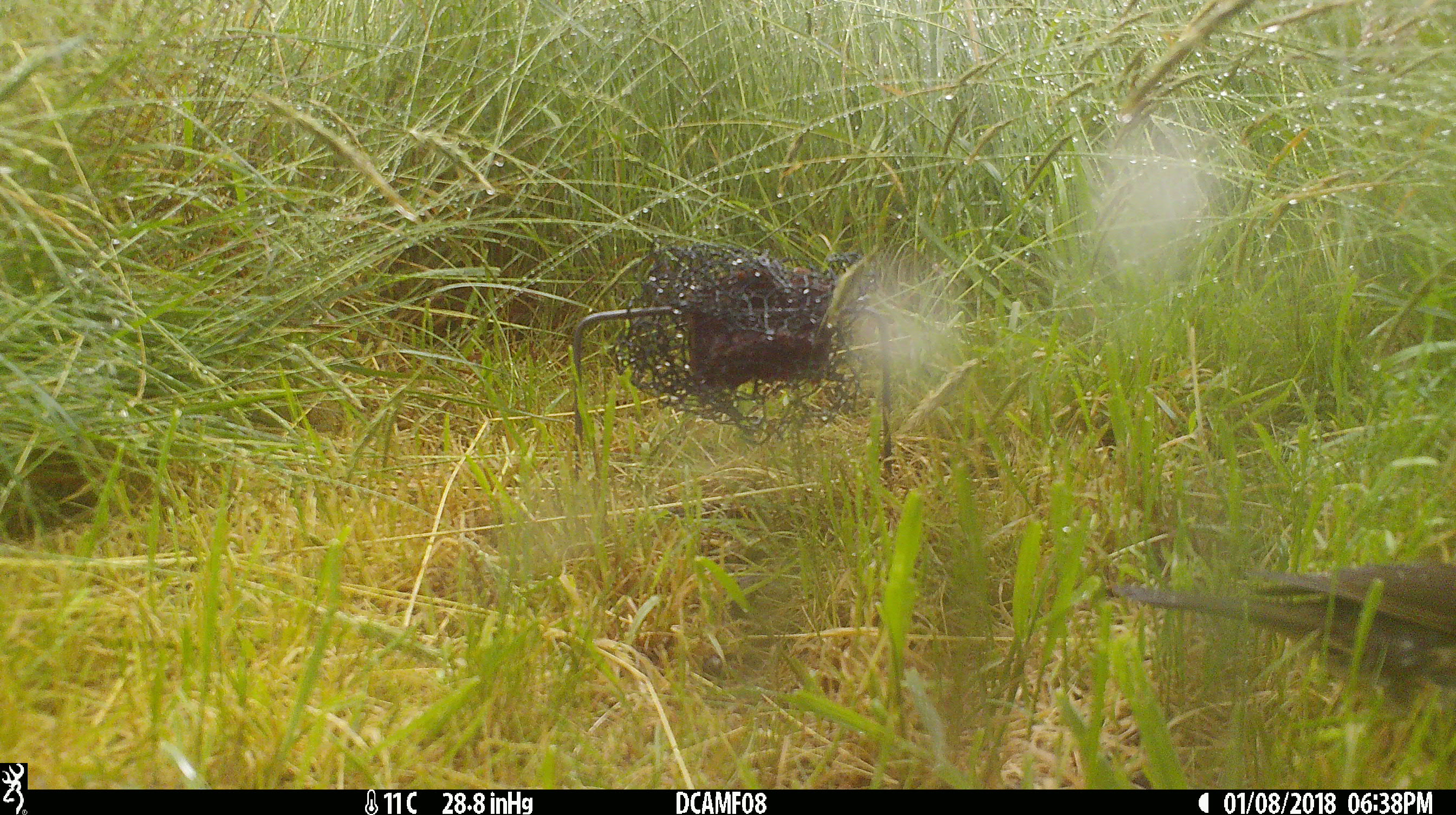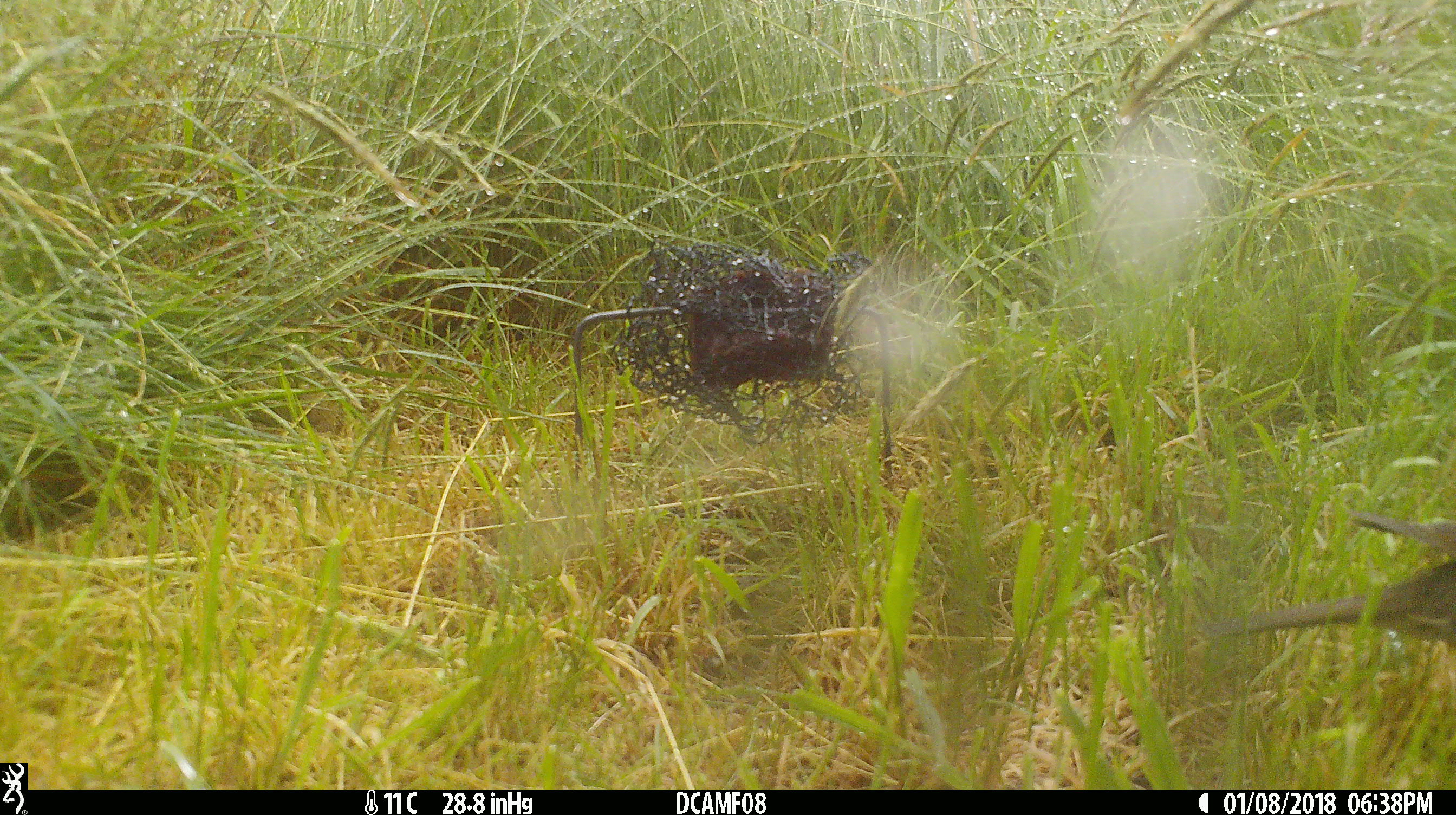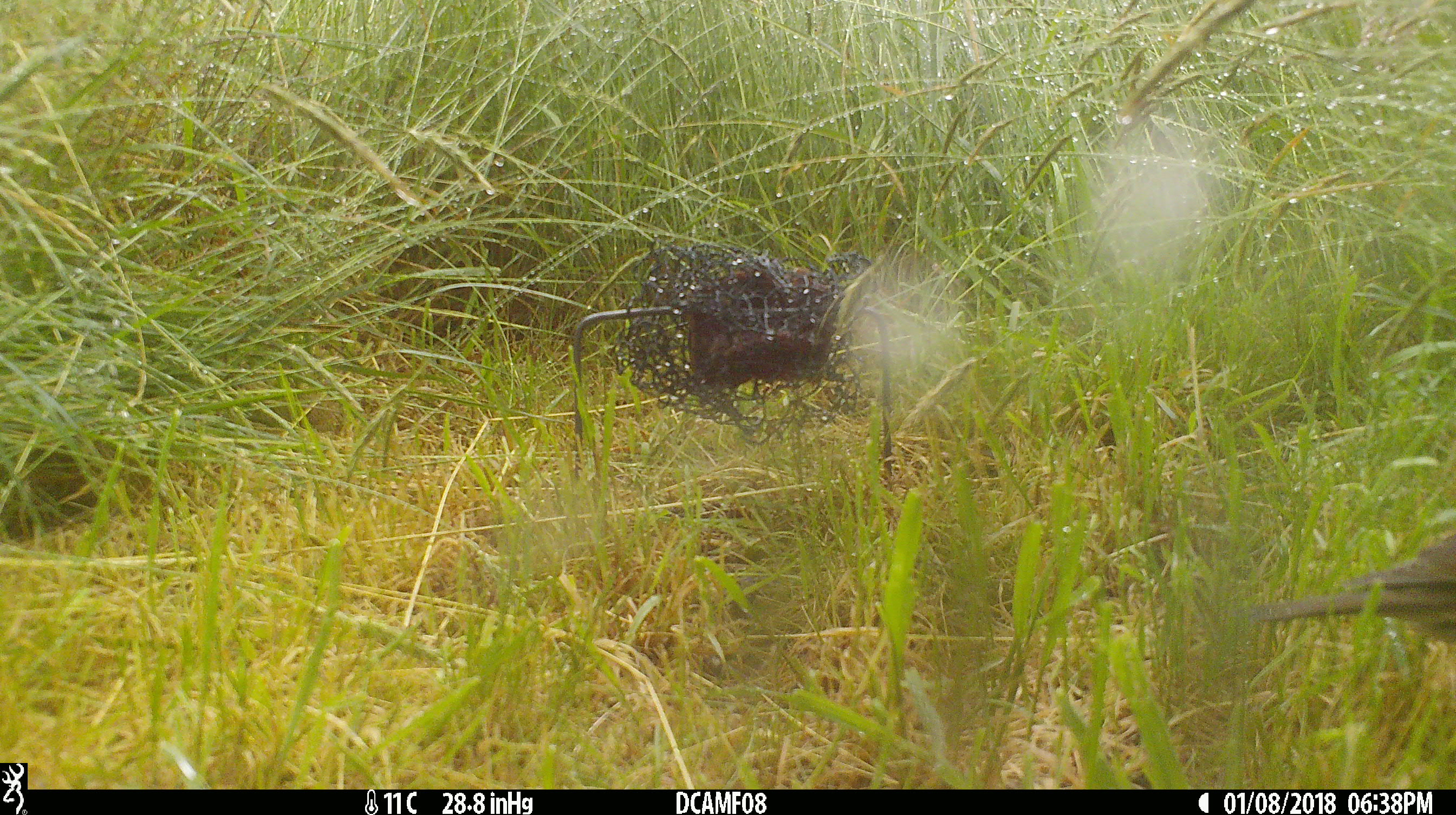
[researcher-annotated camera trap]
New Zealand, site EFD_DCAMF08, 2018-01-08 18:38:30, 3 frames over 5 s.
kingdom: Animalia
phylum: Chordata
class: Aves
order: Passeriformes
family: Turdidae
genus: Turdus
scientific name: Turdus philomelos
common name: song thrush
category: thrush